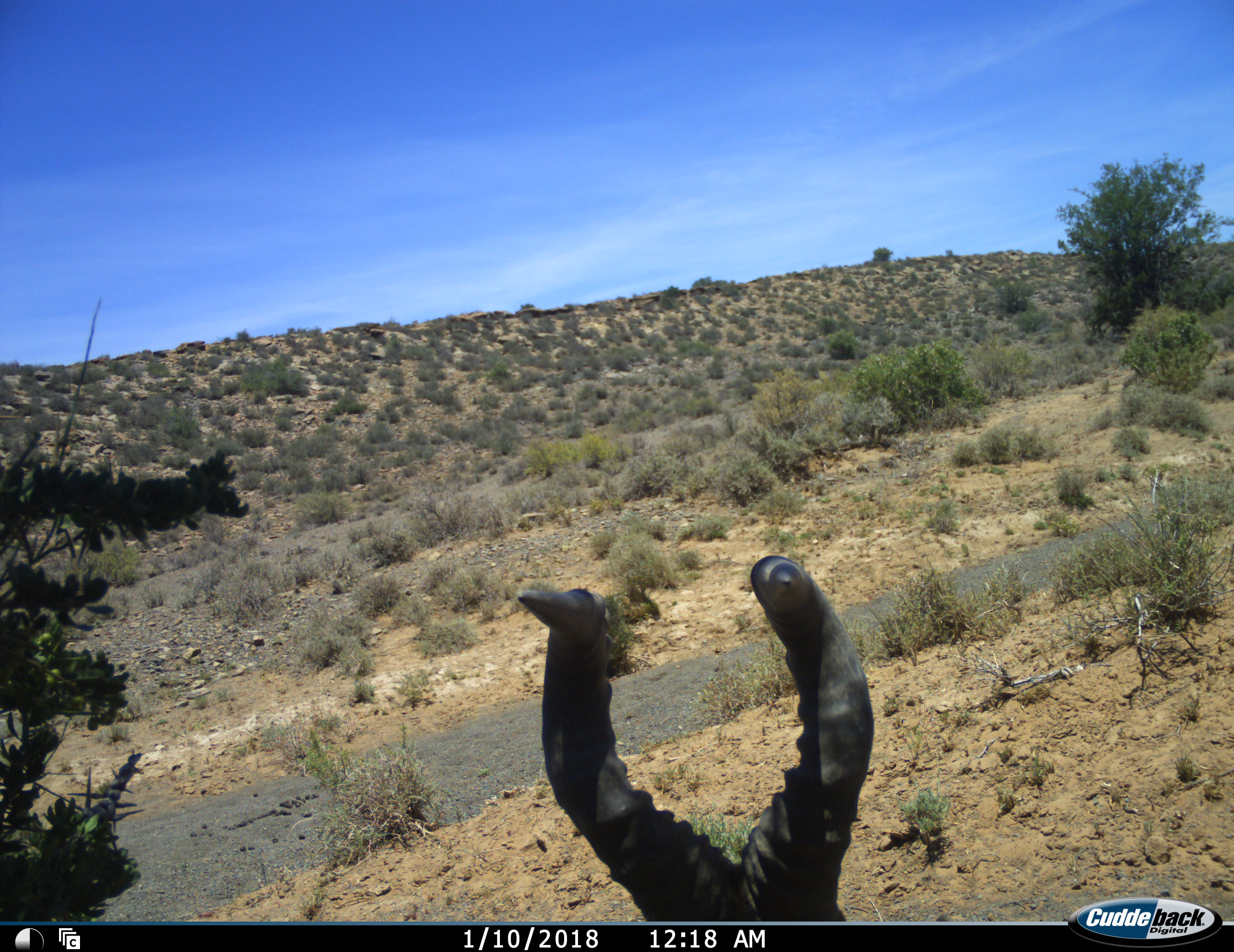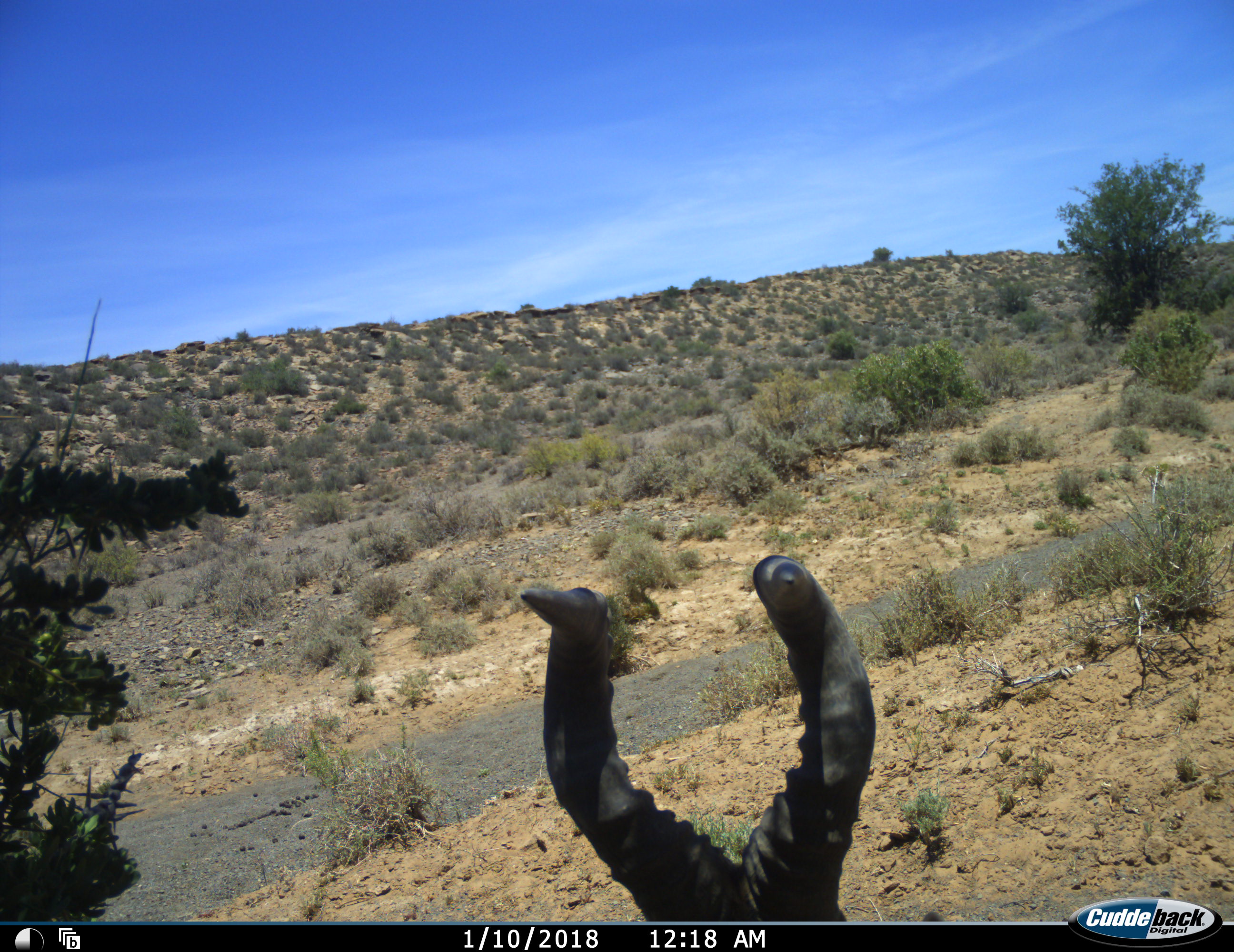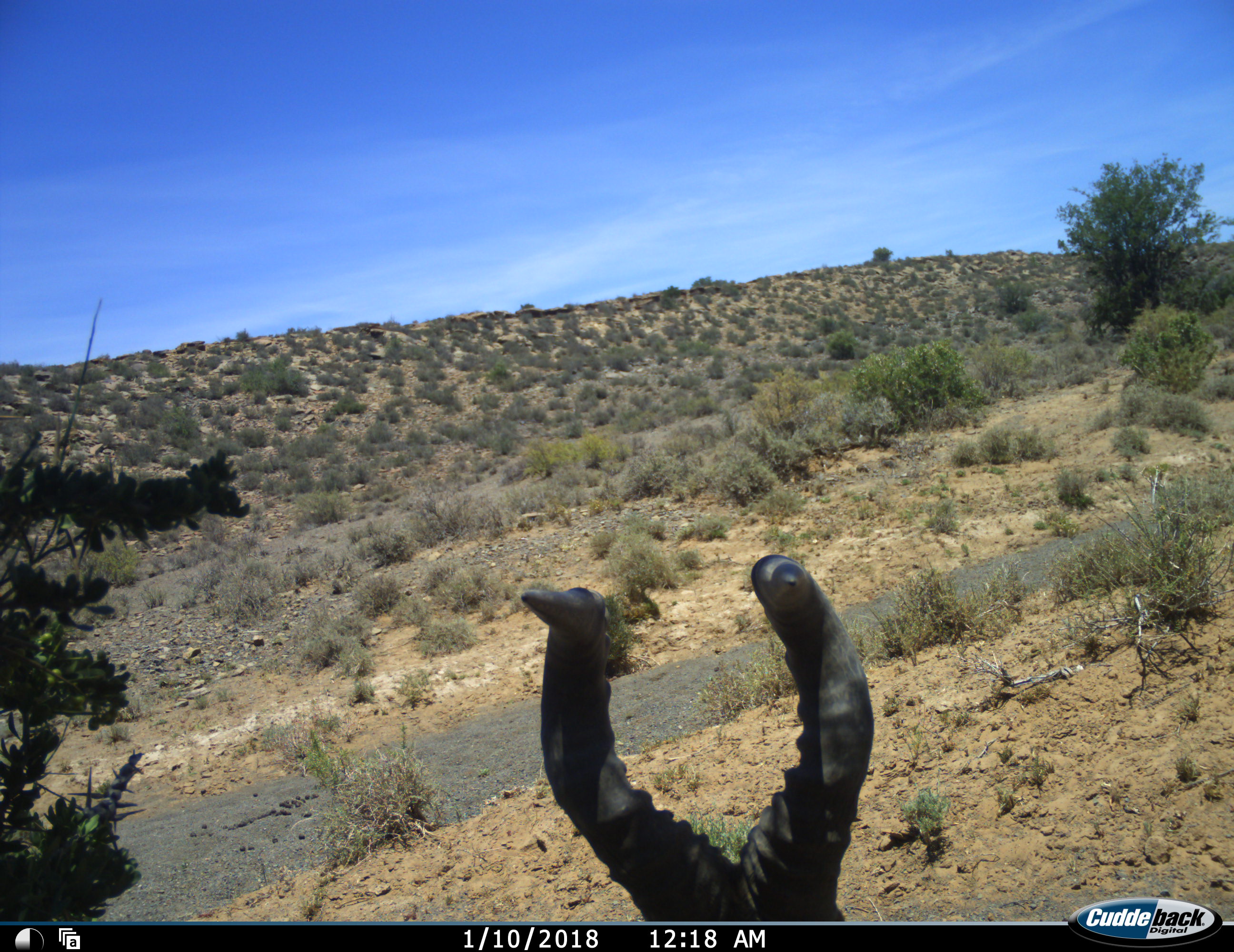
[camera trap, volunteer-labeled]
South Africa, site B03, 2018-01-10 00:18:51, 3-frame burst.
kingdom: Animalia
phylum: Chordata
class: Mammalia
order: Artiodactyla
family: Bovidae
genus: Alcelaphus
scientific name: Alcelaphus buselaphus caama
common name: red hartebeest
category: hartebeestred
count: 1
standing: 78%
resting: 22%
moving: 0%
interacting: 0%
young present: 0%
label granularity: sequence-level